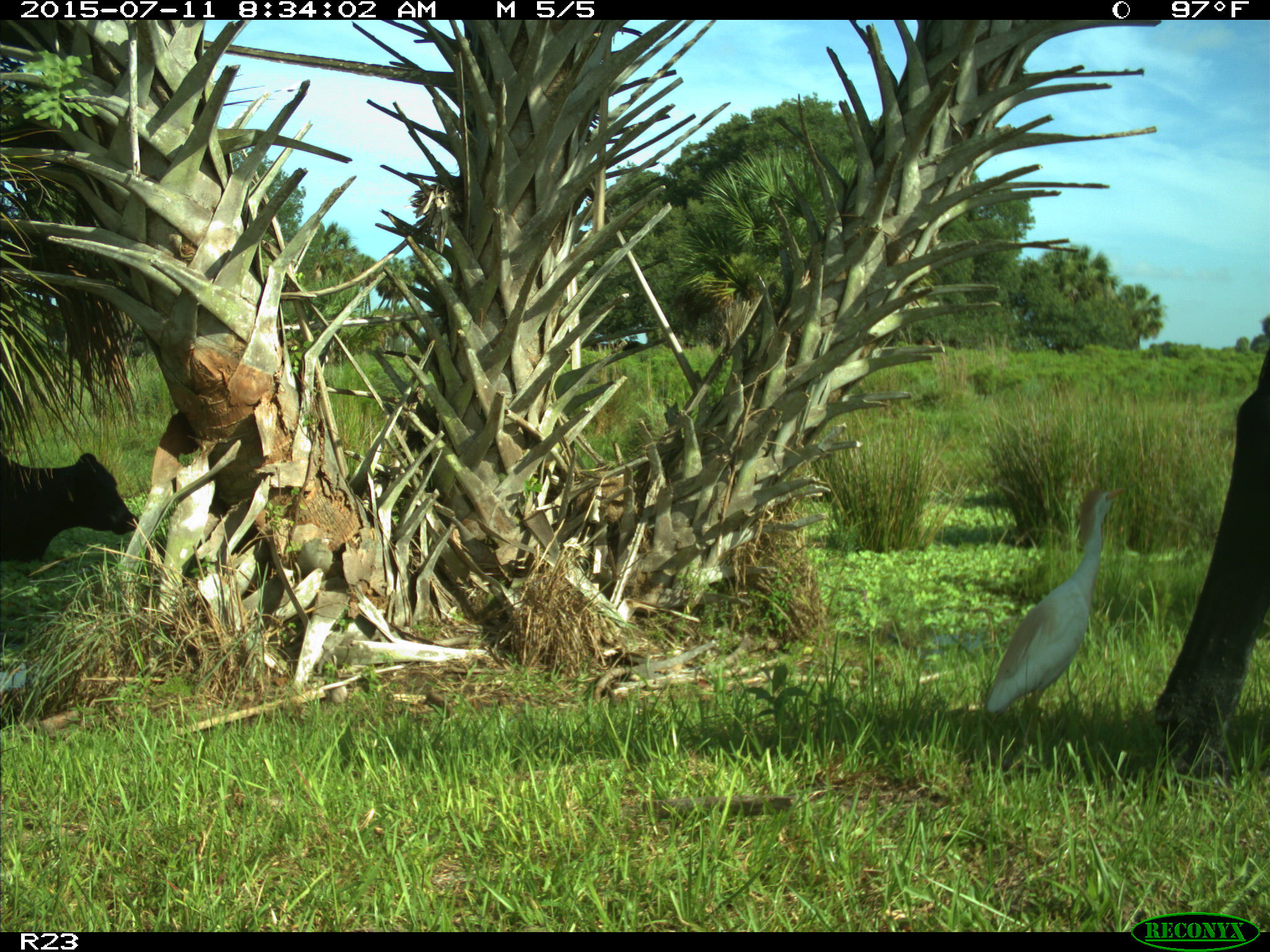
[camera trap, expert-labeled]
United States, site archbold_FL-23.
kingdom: Animalia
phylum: Chordata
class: Mammalia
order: Artiodactyla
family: Bovidae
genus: Bos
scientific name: Bos taurus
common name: domestic cow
Bos taurus (domestic cow).